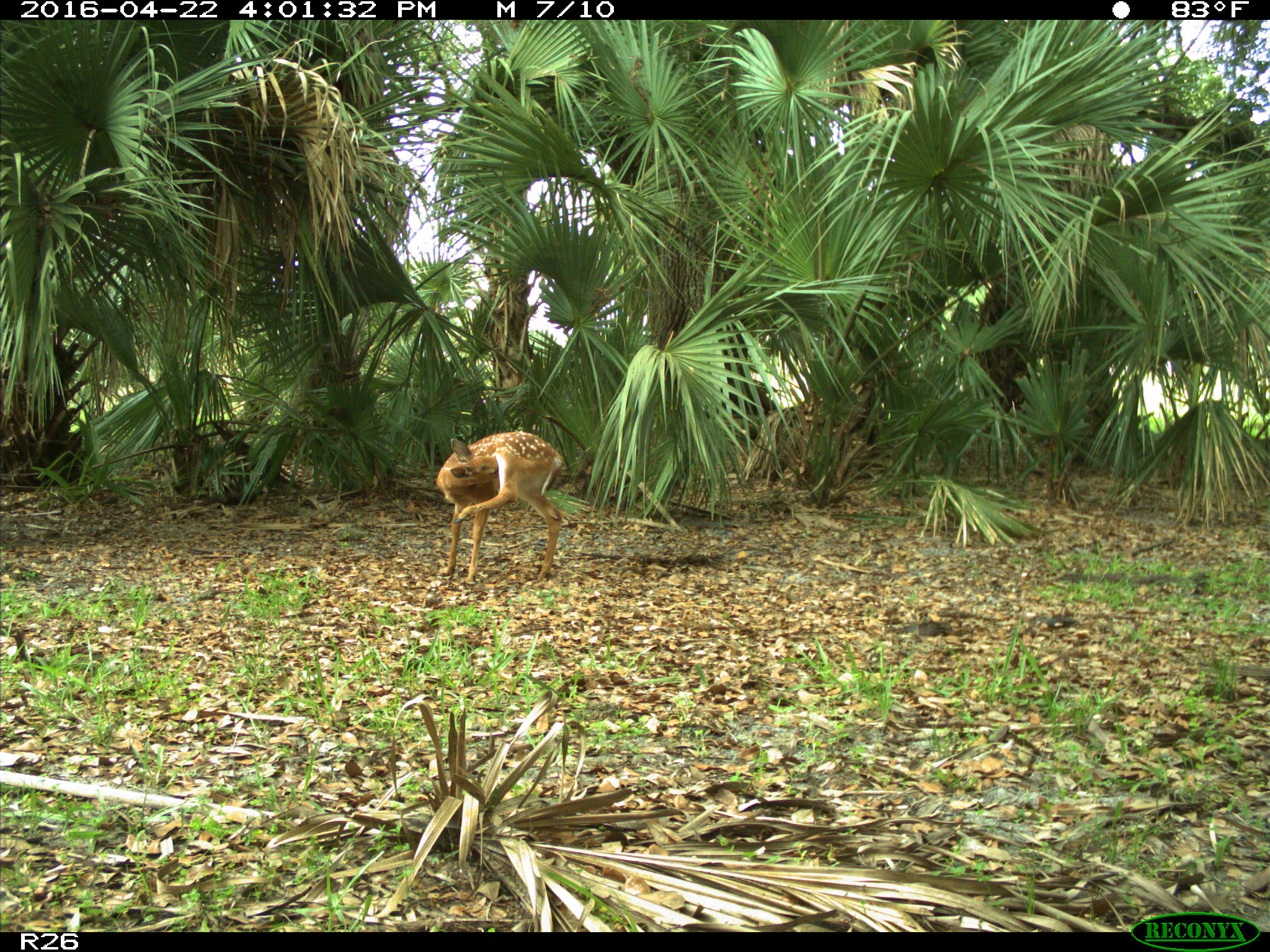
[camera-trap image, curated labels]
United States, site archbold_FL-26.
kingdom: Animalia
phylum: Chordata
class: Mammalia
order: Artiodactyla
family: Cervidae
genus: Odocoileus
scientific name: Odocoileus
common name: deer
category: unidentified deer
Unidentified deer (deer) (Odocoileus).